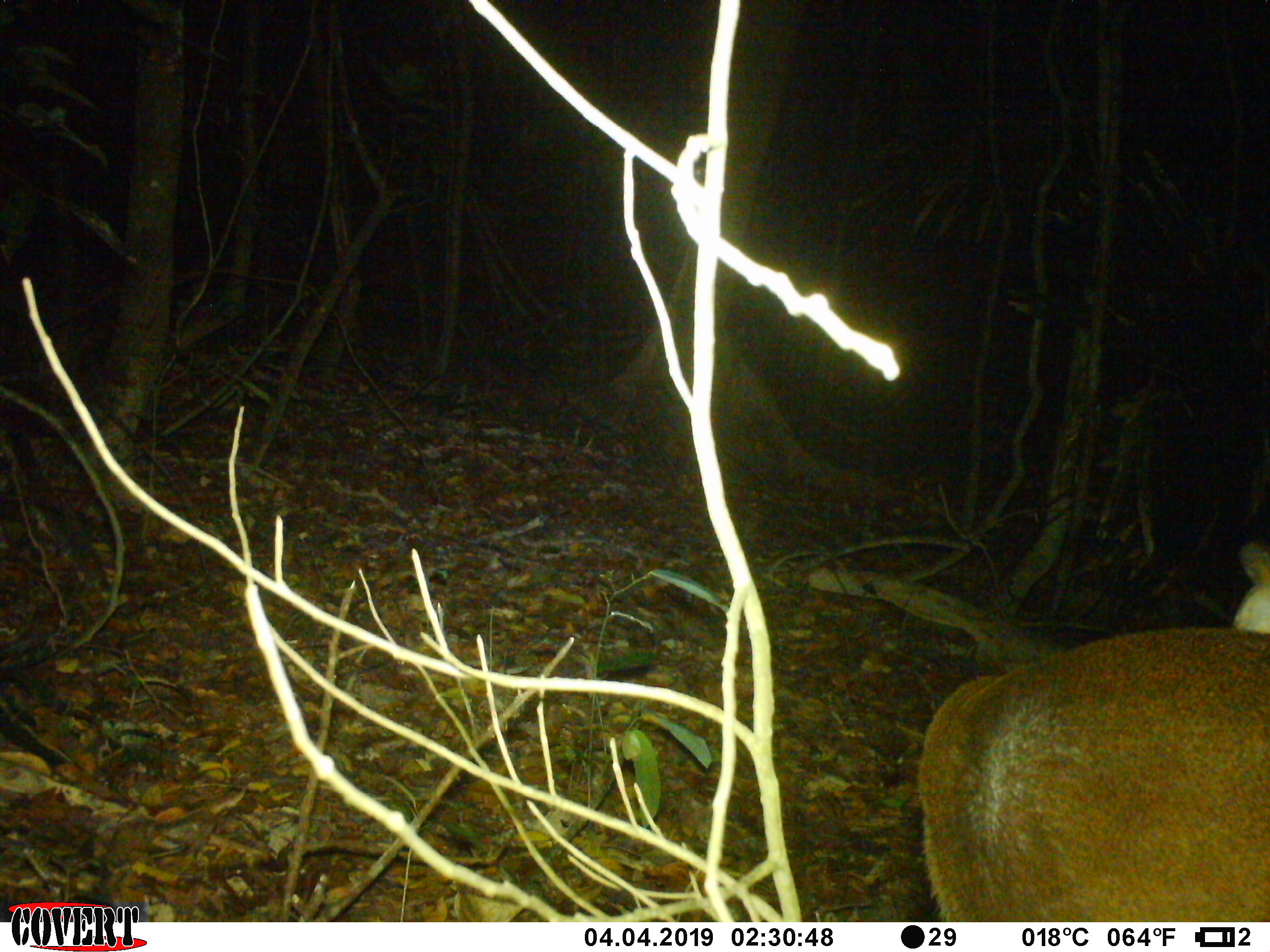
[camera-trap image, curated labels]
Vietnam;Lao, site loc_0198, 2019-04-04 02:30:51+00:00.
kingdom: Animalia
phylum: Chordata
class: Mammalia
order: Artiodactyla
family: Cervidae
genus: Muntiacus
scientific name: Muntiacus vuquangensis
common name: large-antlered muntjac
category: large antlered muntjac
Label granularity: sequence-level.